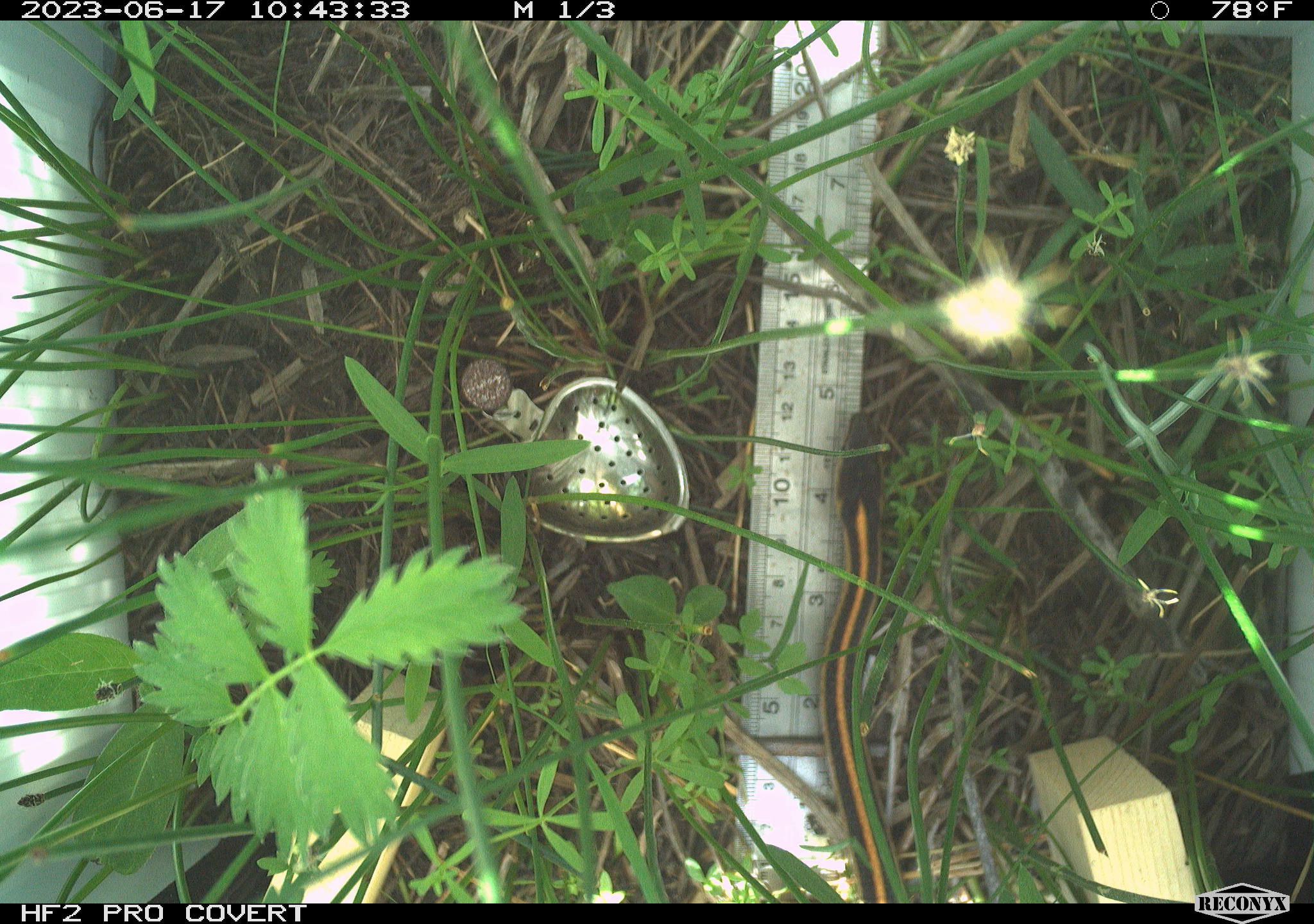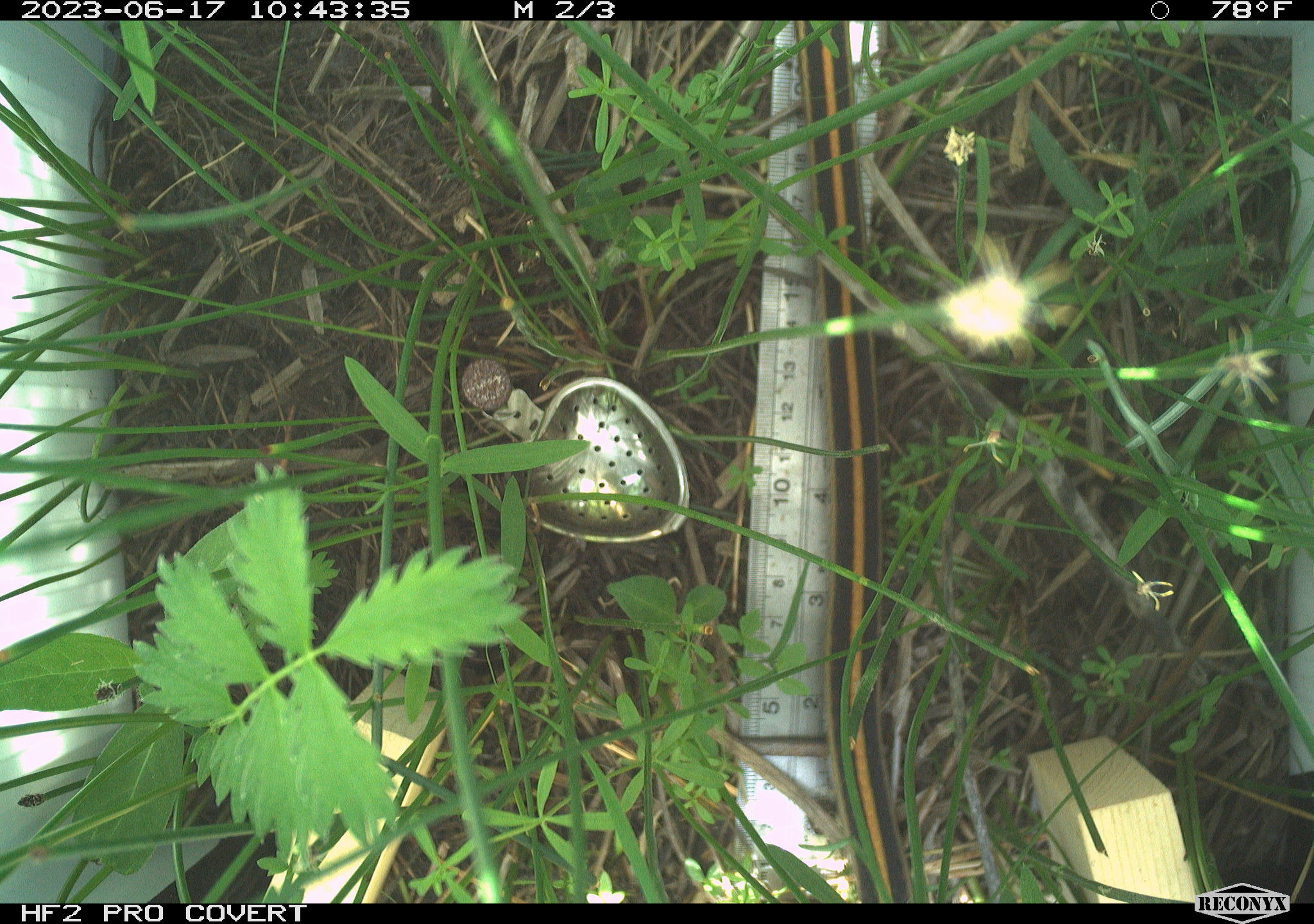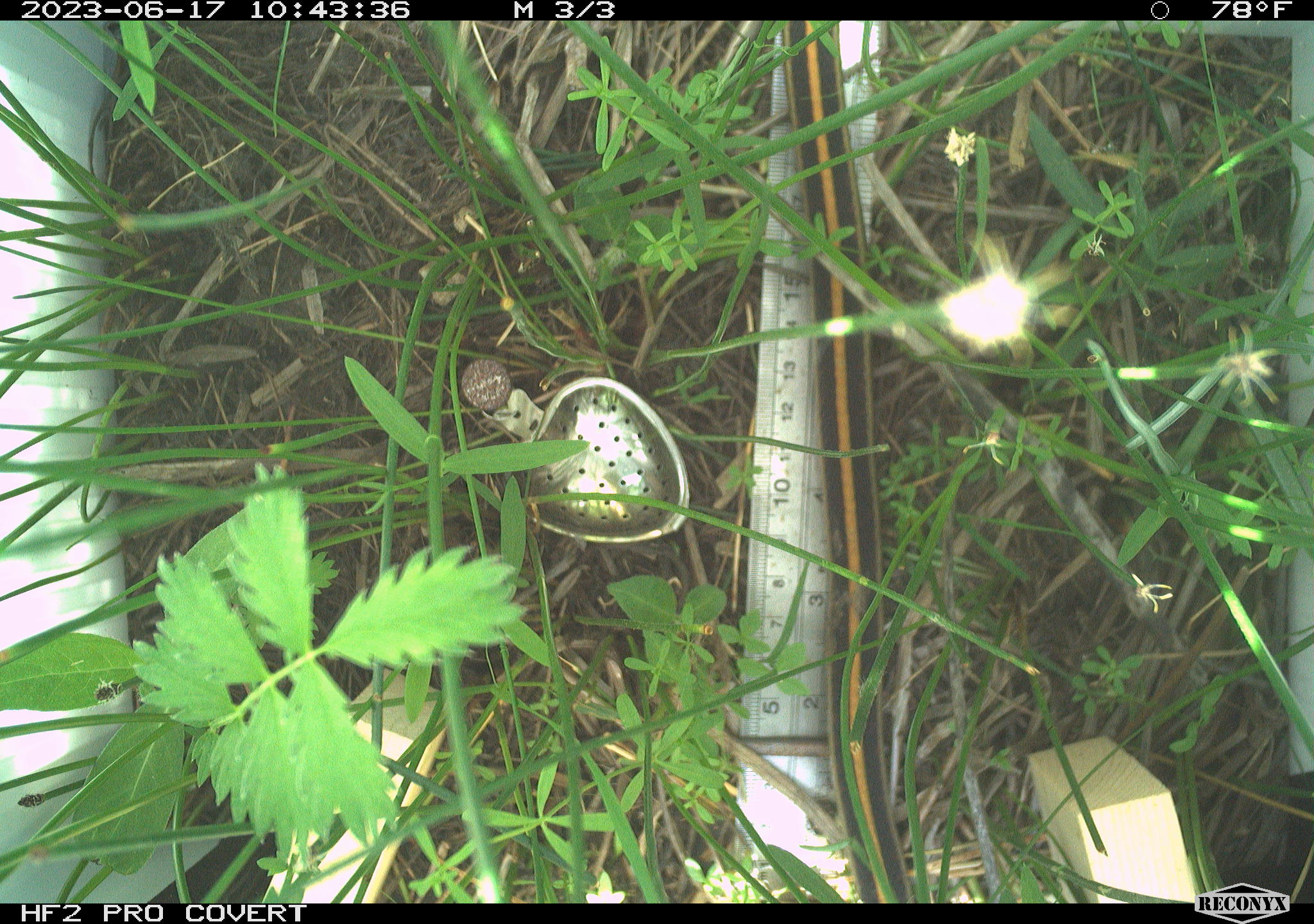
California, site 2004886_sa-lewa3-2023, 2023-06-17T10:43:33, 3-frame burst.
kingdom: Animalia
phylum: Chordata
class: Reptilia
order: Squamata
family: Colubridae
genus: Thamnophis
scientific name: Thamnophis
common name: american gartersnakes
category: thamnophis species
Thamnophis species (american gartersnakes) (Thamnophis).